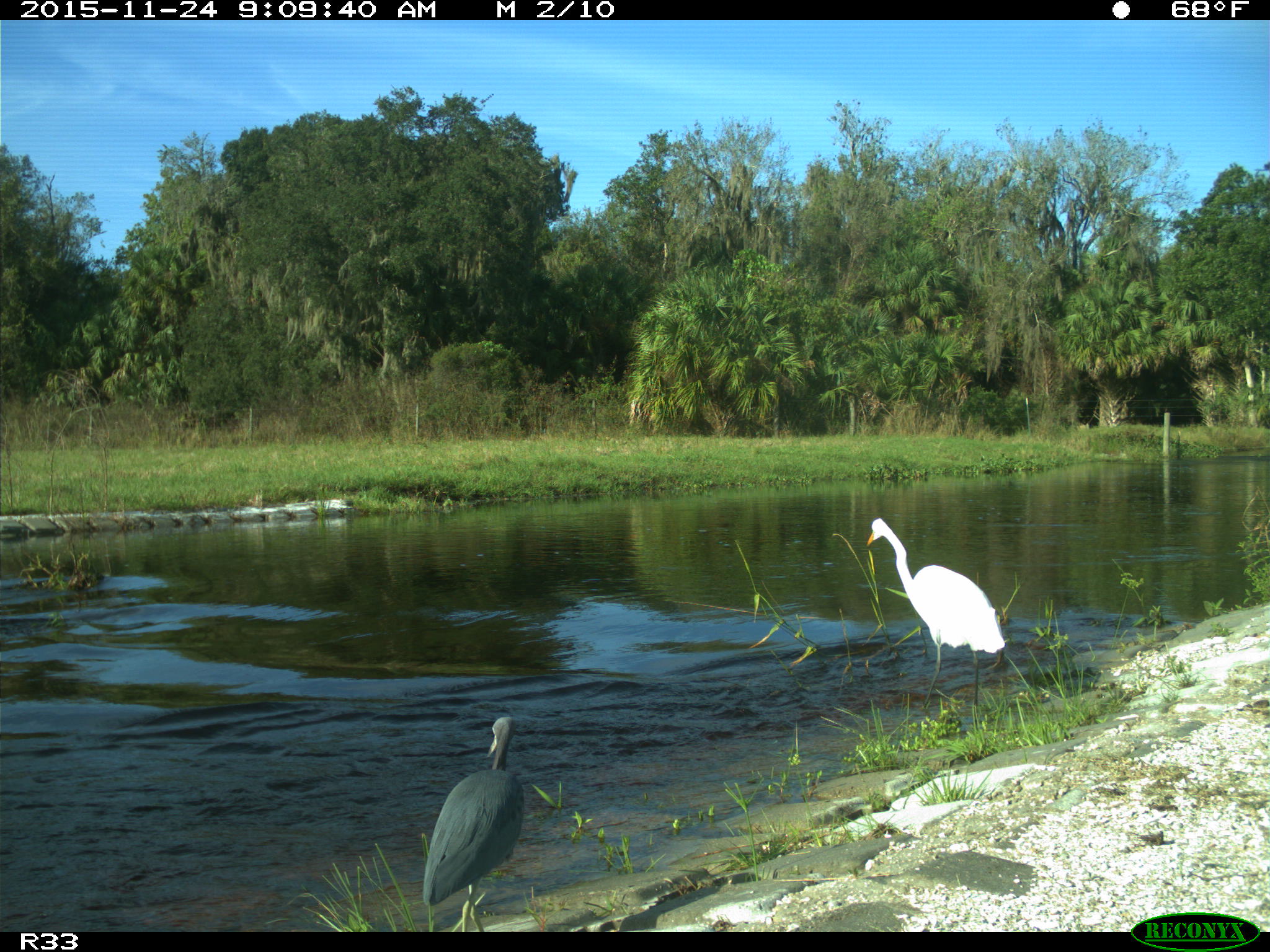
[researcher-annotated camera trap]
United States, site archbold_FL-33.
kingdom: Animalia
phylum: Chordata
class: Aves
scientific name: Aves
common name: birds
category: unidentified bird